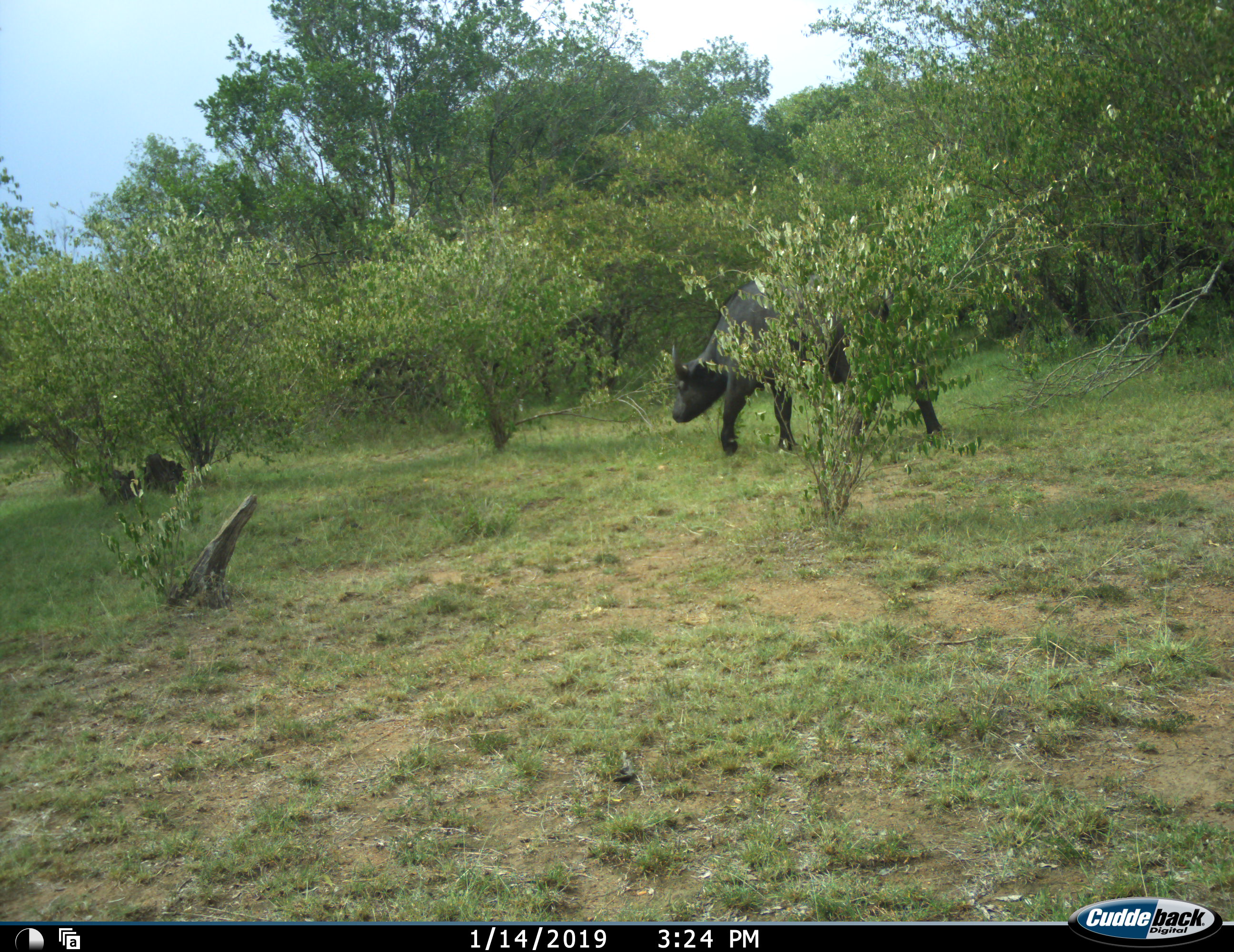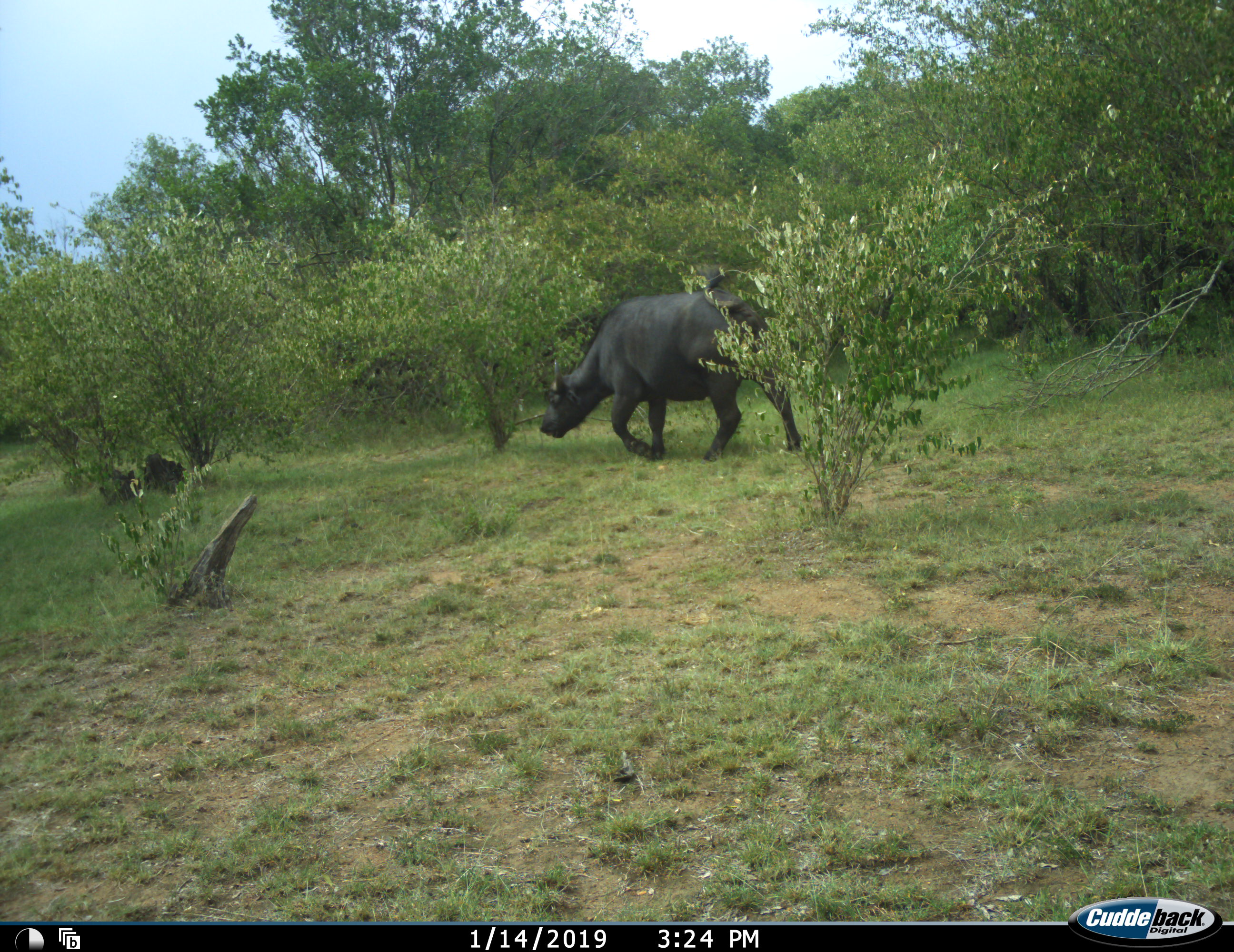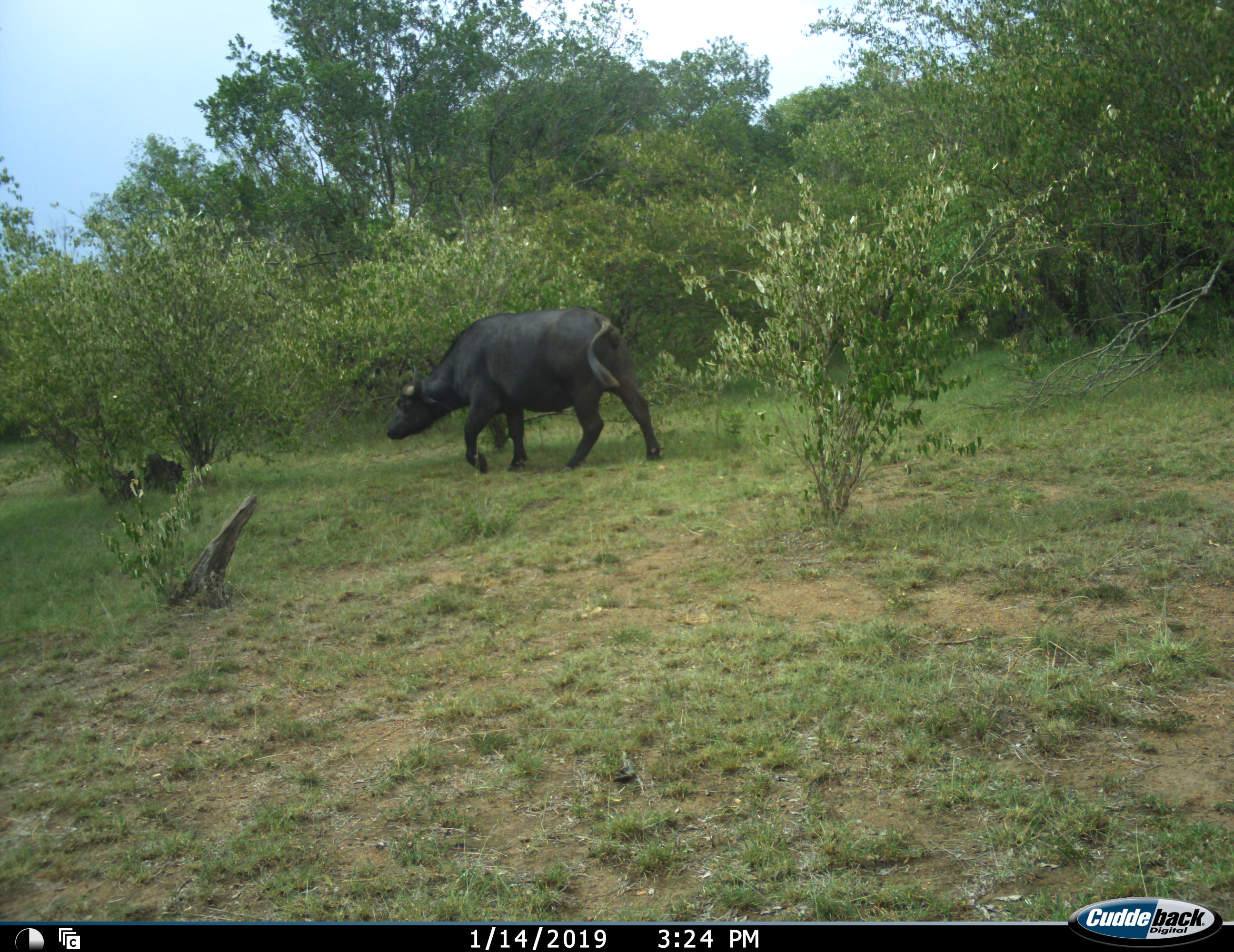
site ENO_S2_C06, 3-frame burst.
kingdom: Animalia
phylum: Chordata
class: Mammalia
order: Artiodactyla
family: Bovidae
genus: Syncerus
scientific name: Syncerus caffer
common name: african buffalo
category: buffalo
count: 1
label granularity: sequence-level